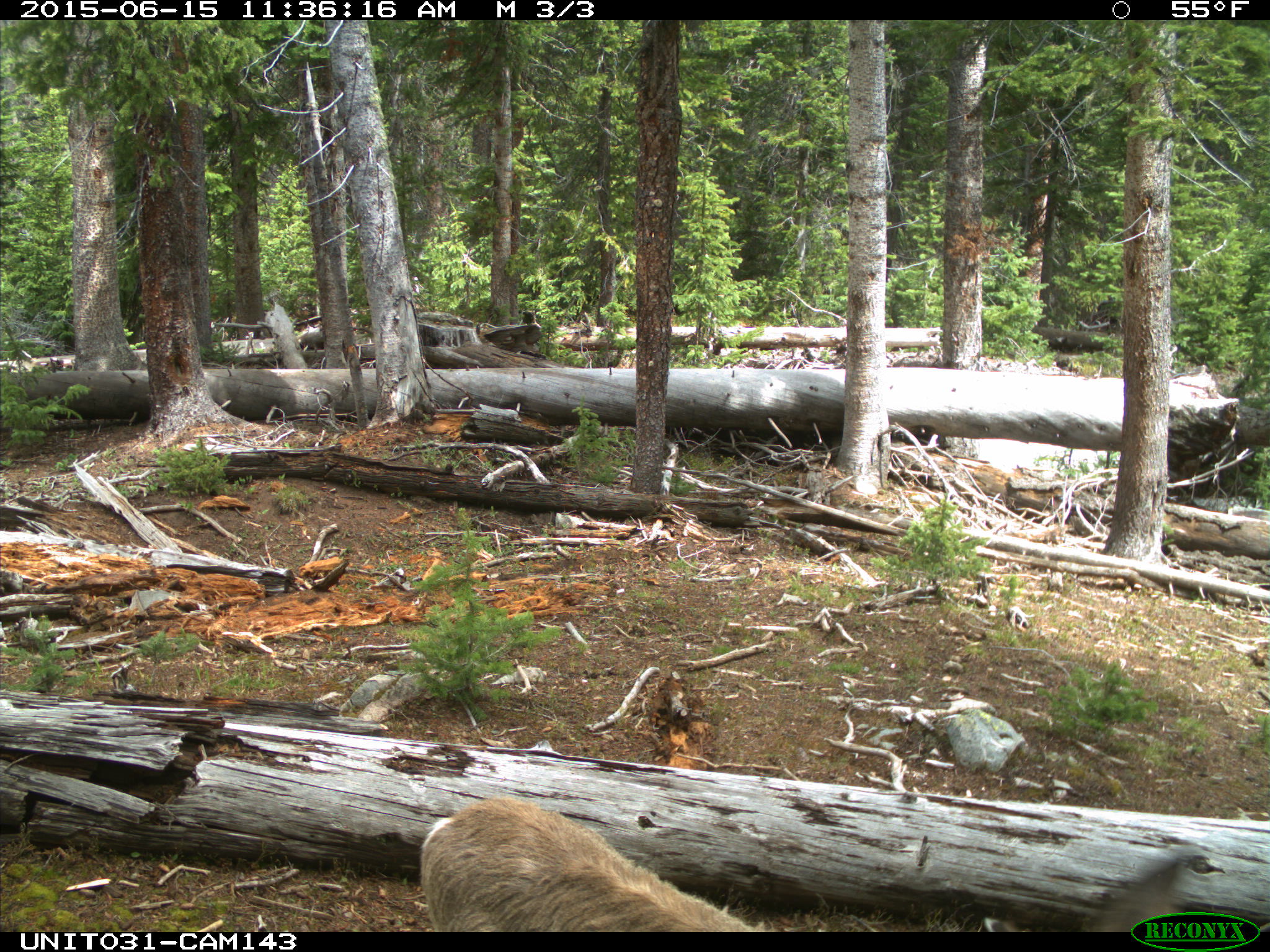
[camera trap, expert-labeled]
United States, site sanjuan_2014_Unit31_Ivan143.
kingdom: Animalia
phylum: Chordata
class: Mammalia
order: Artiodactyla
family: Cervidae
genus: Odocoileus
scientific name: Odocoileus hemionus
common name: mule deer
Odocoileus hemionus (mule deer).